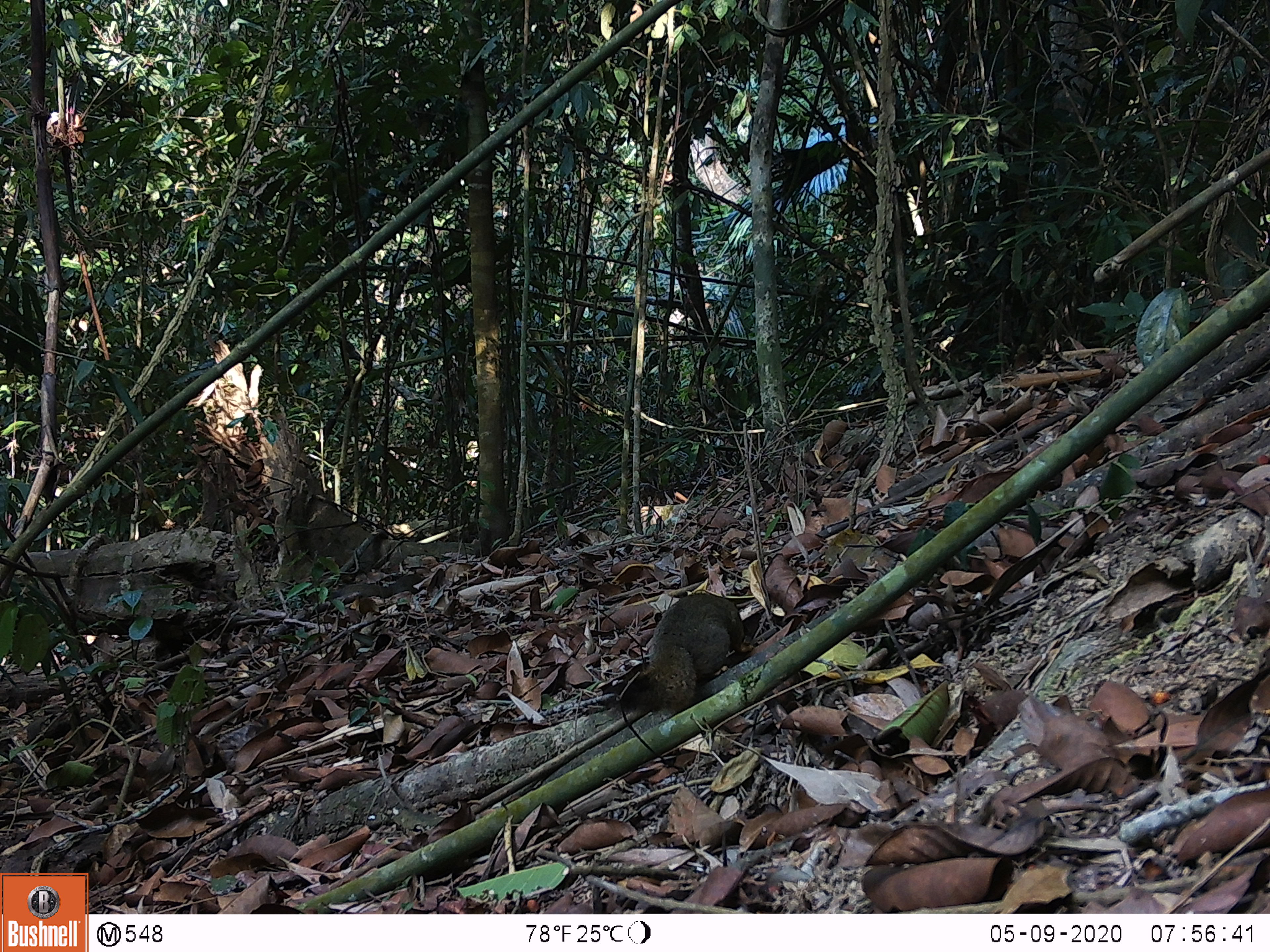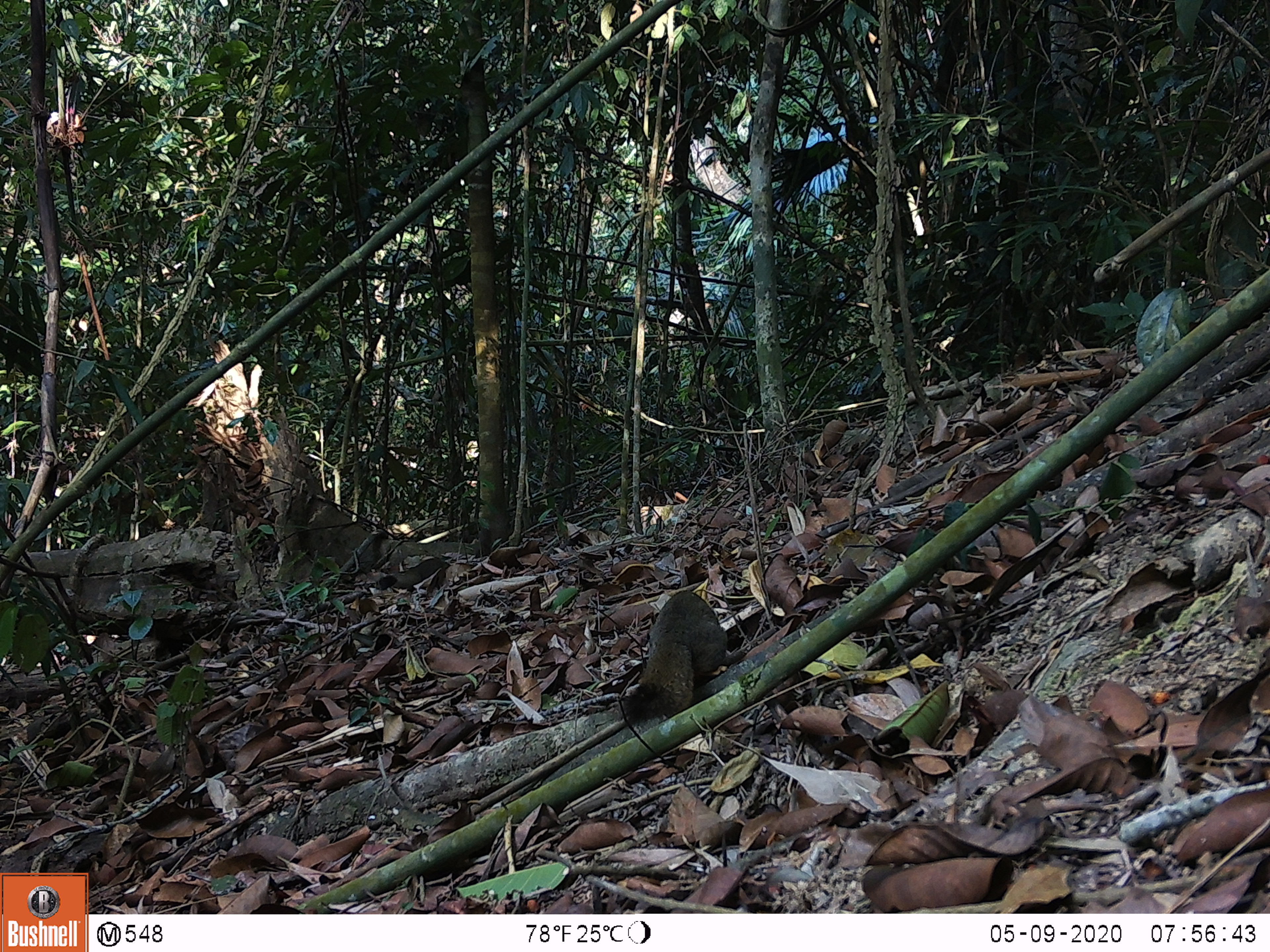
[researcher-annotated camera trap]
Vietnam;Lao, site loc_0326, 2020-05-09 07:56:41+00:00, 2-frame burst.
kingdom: Animalia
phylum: Chordata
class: Mammalia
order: Rodentia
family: Sciuridae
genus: Callosciurus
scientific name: Callosciurus erythraeus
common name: pallas's squirrel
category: pallass squirrel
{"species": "pallass squirrel (pallas's squirrel) (Callosciurus erythraeus)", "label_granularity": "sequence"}